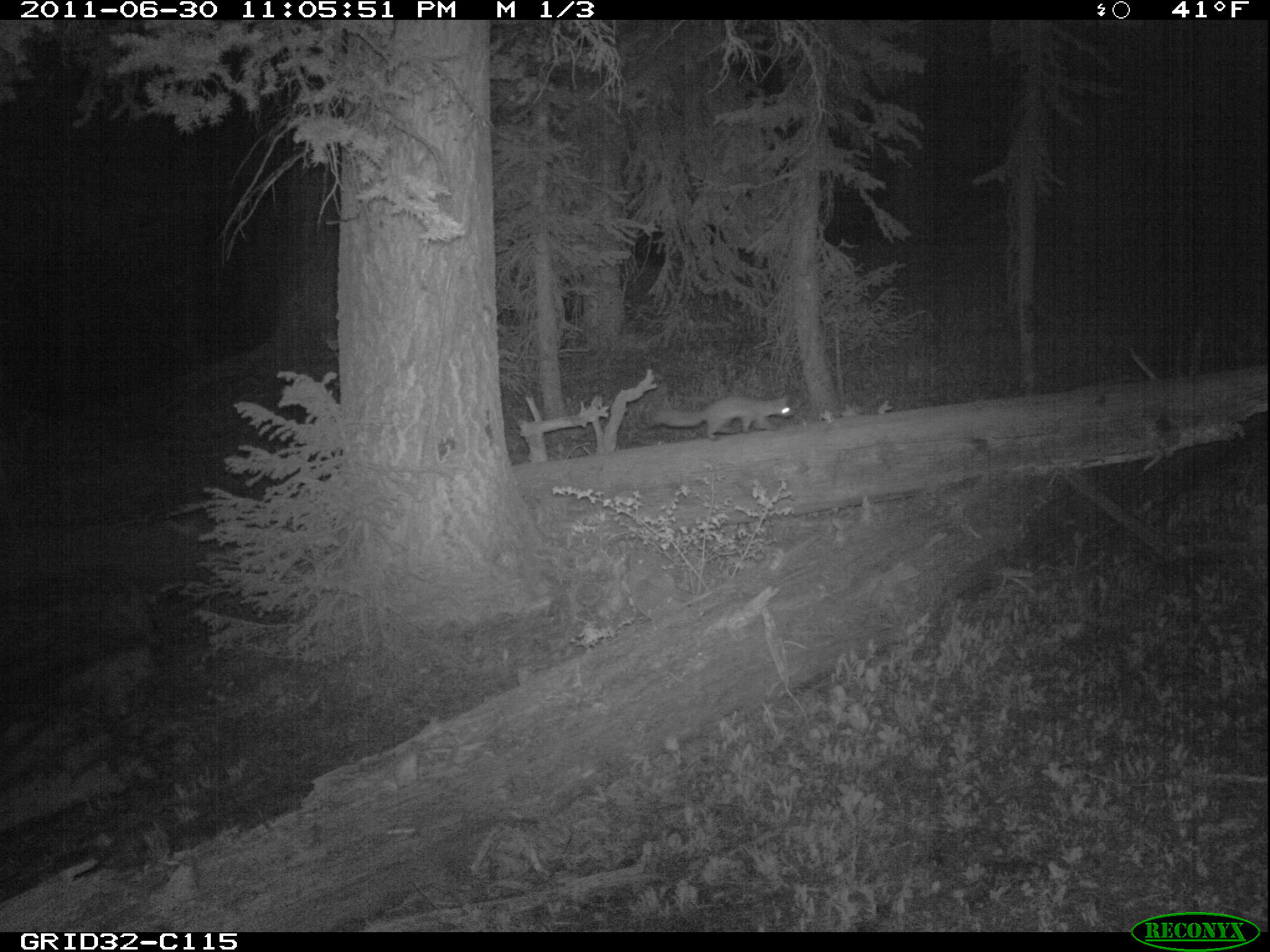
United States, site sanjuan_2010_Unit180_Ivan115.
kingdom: Animalia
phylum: Chordata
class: Mammalia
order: Carnivora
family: Mustelidae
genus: Martes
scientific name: Martes americana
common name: american marten